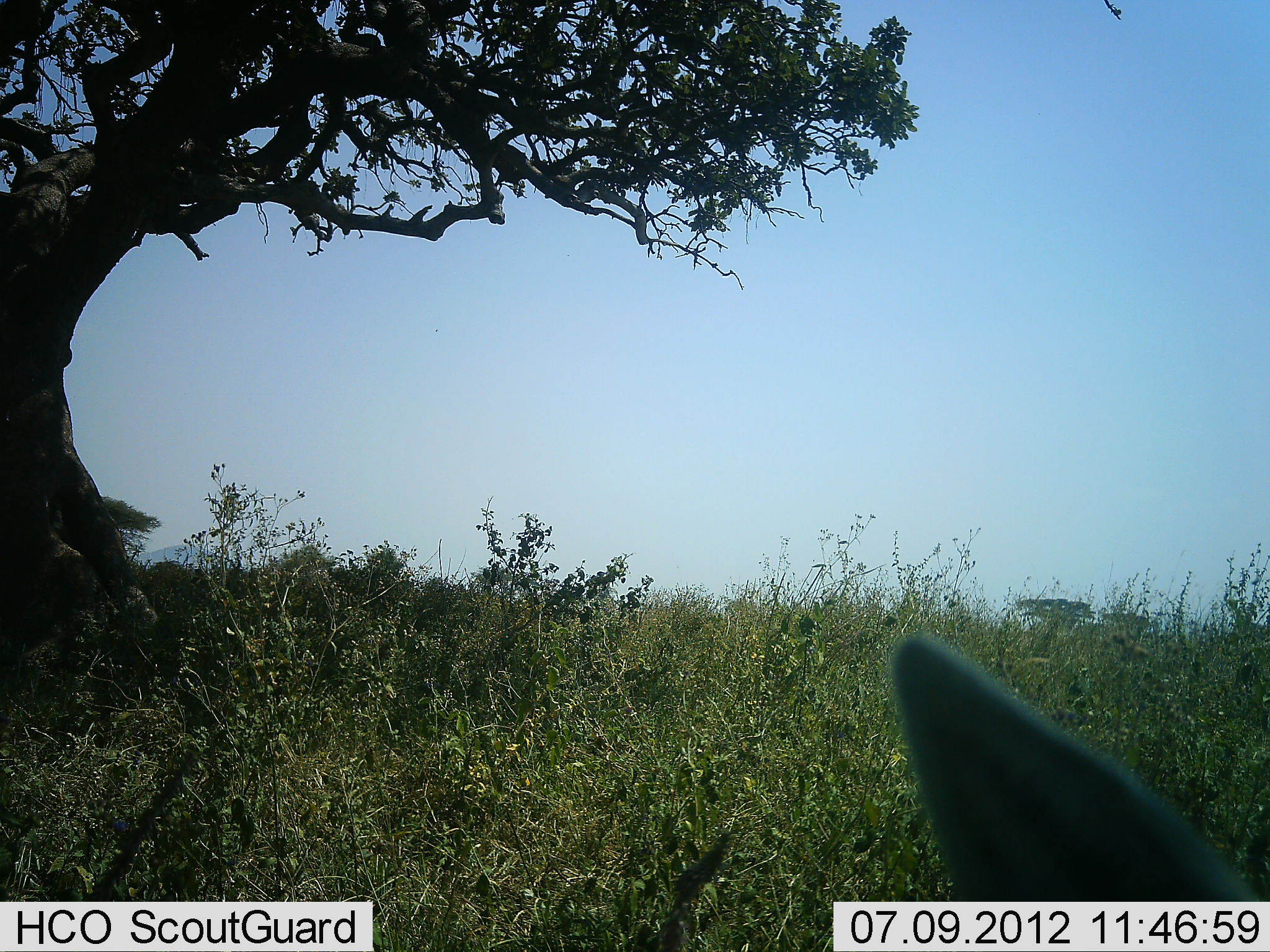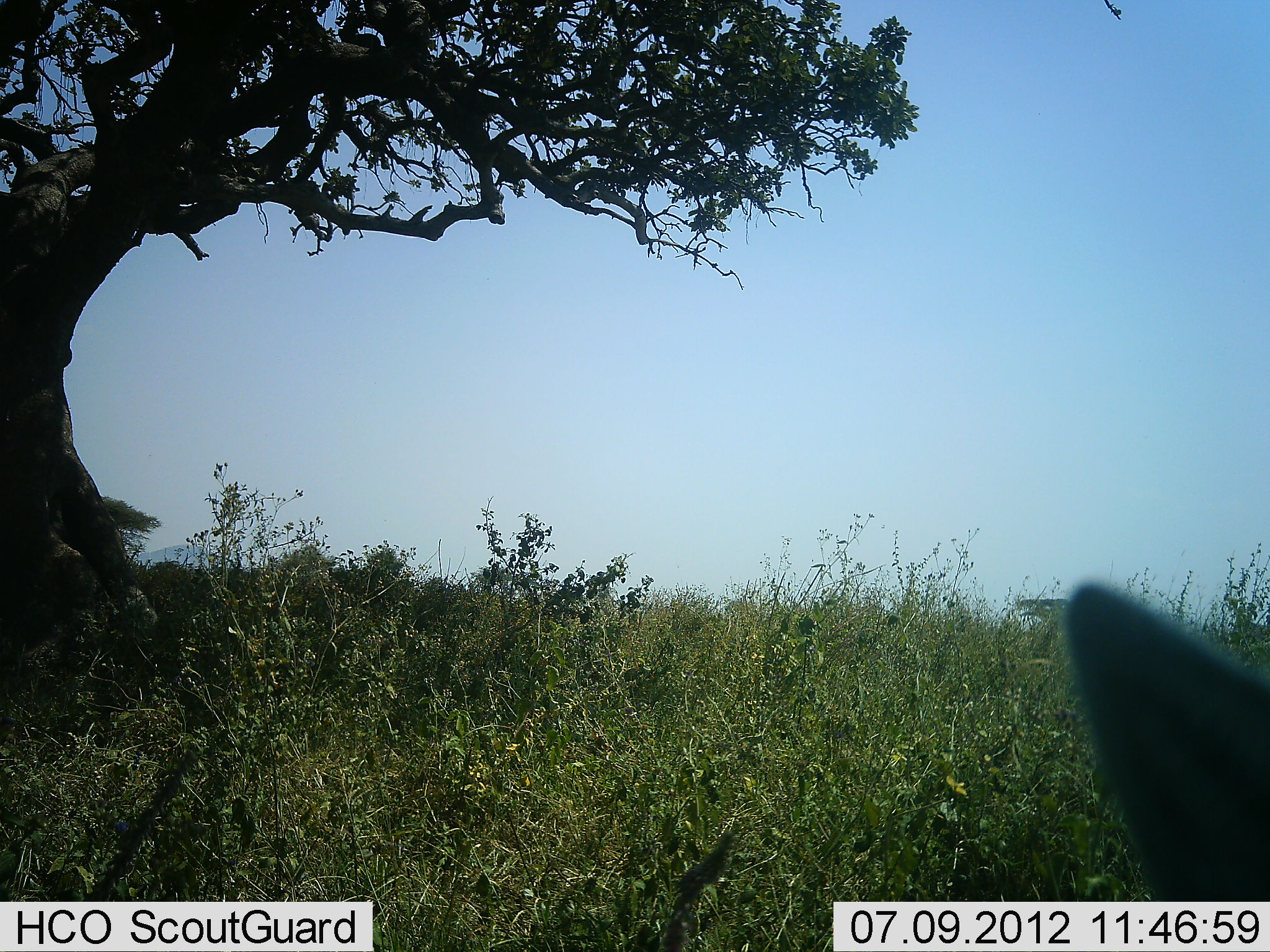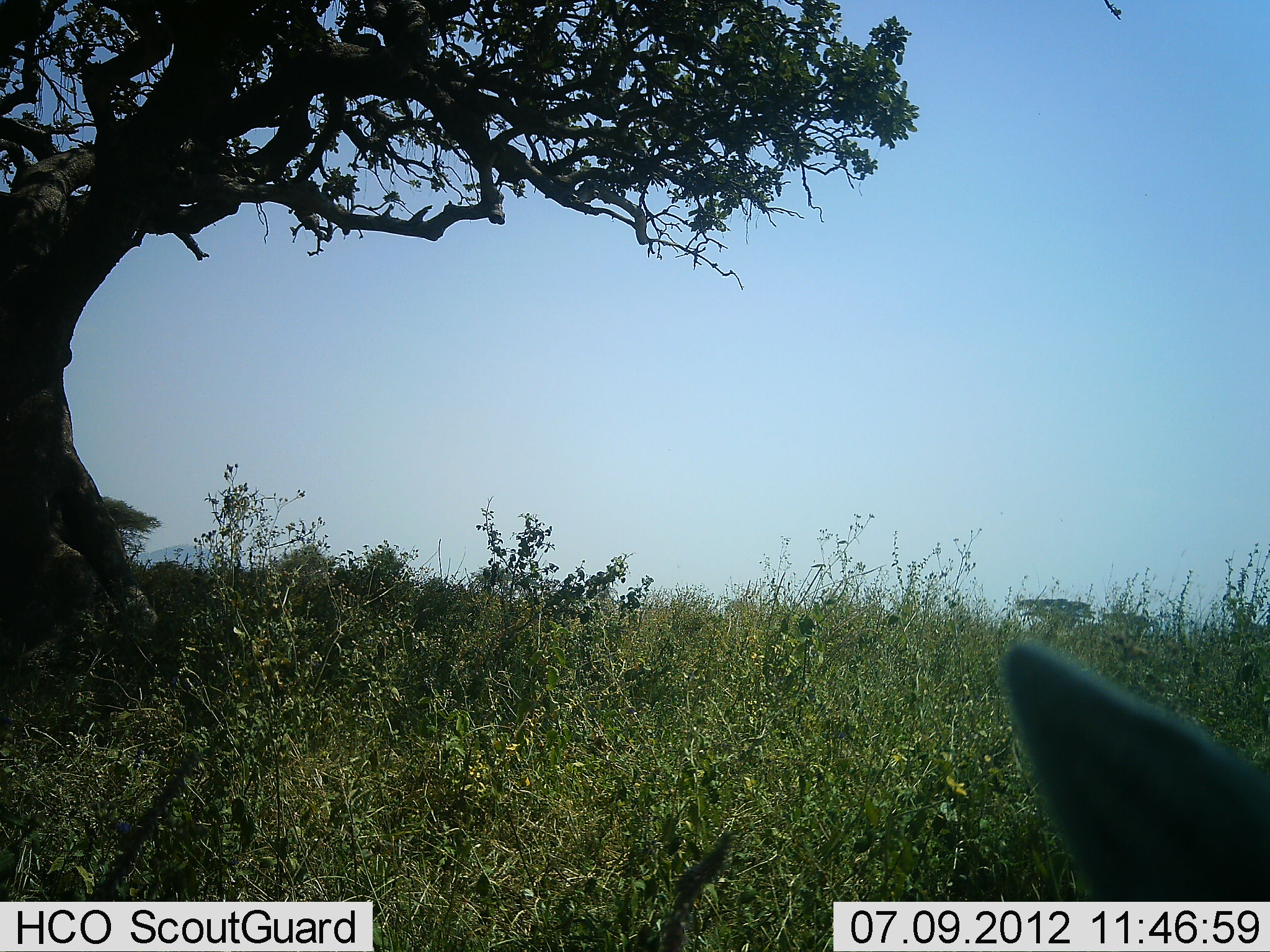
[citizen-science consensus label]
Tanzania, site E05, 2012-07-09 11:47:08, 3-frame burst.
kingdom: Animalia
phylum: Chordata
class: Mammalia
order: Carnivora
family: Canidae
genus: Lupulella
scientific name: Lupulella mesomelas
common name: black-backed jackal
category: jackal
Jackal (black-backed jackal) (Lupulella mesomelas), count 1. Behavior (volunteer vote fractions): standing 100%, resting 25%, moving 0%, interacting 0%. Young present (vote fraction): 0%. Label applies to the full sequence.